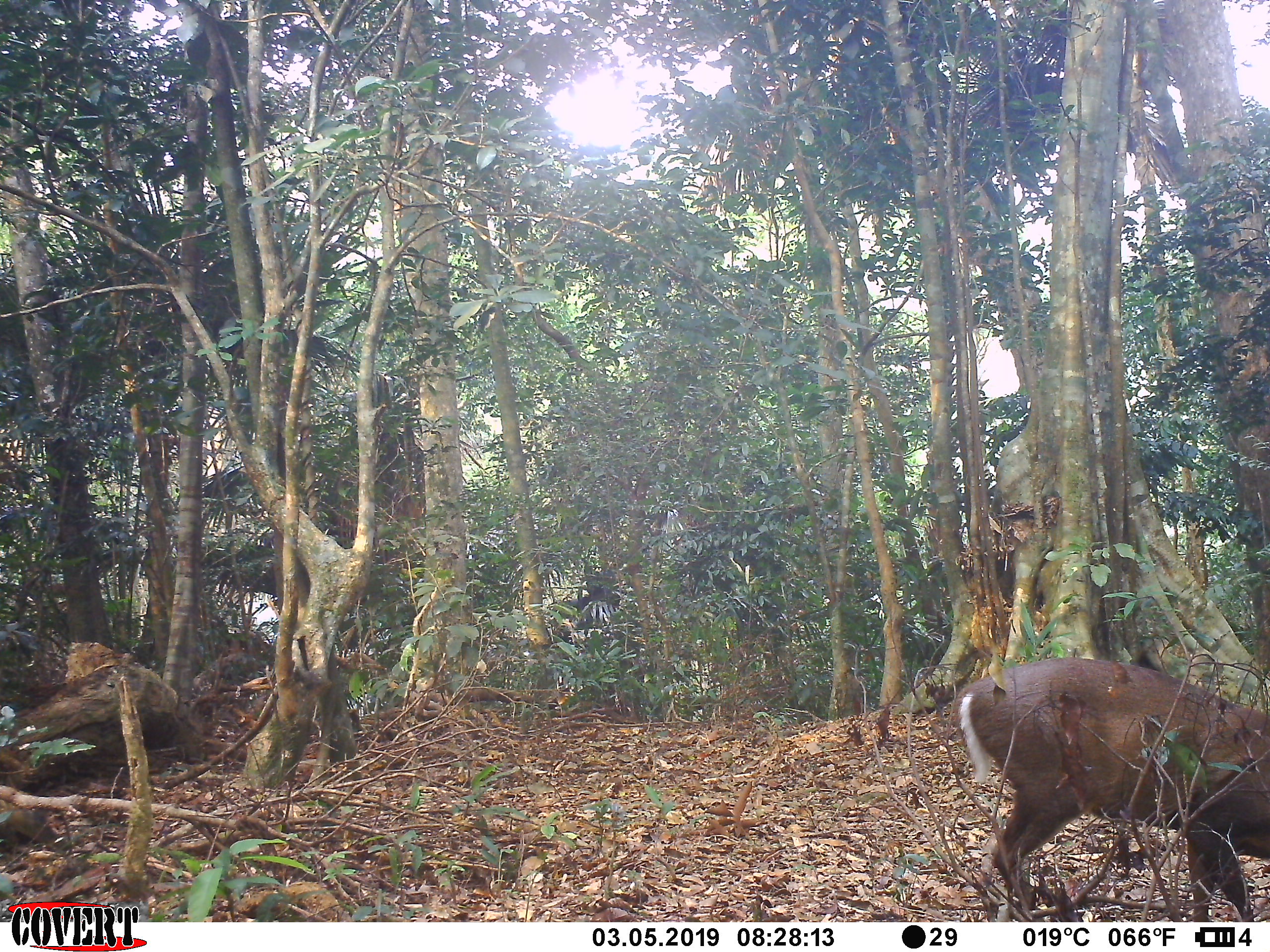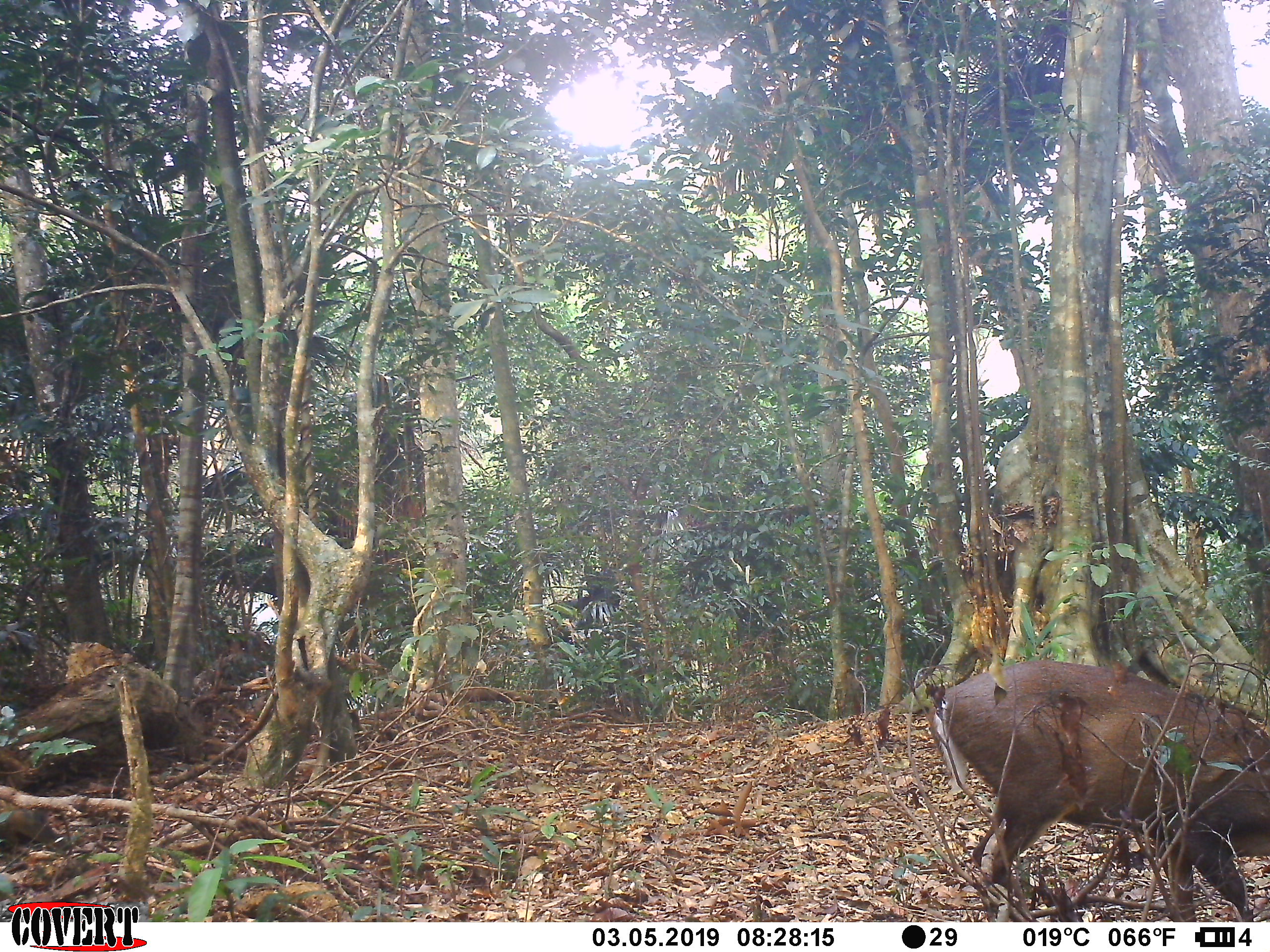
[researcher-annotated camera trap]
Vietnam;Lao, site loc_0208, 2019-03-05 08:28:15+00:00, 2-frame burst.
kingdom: Animalia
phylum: Chordata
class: Mammalia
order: Artiodactyla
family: Cervidae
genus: Muntiacus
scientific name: Muntiacus rooseveltorum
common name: roosevelt's muntjac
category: roosevelts muntjac group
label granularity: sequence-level